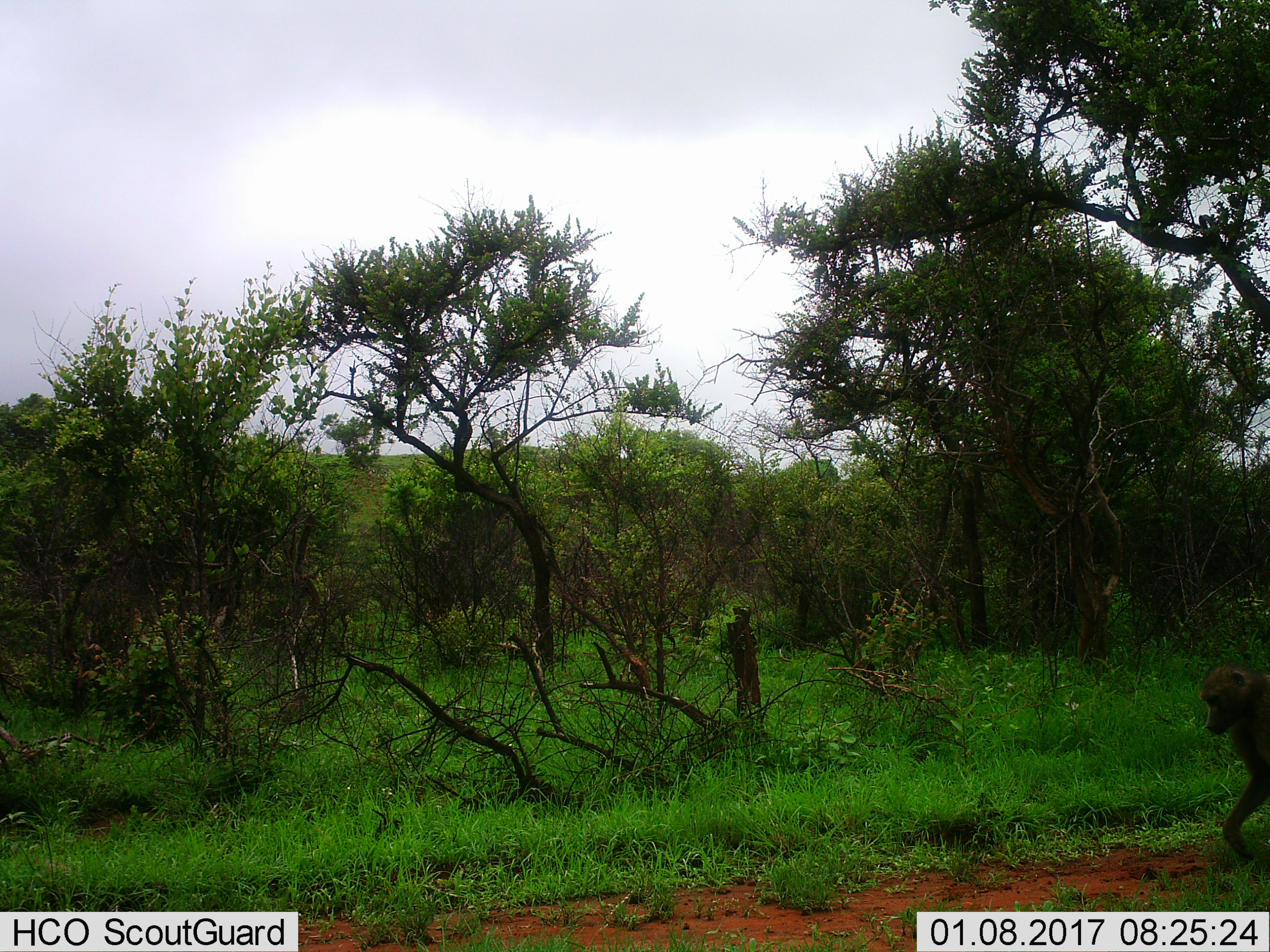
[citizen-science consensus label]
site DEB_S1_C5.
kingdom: Animalia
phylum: Chordata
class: Mammalia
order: Primates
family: Cercopithecidae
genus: Papio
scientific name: Papio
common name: baboon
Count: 1.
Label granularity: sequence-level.